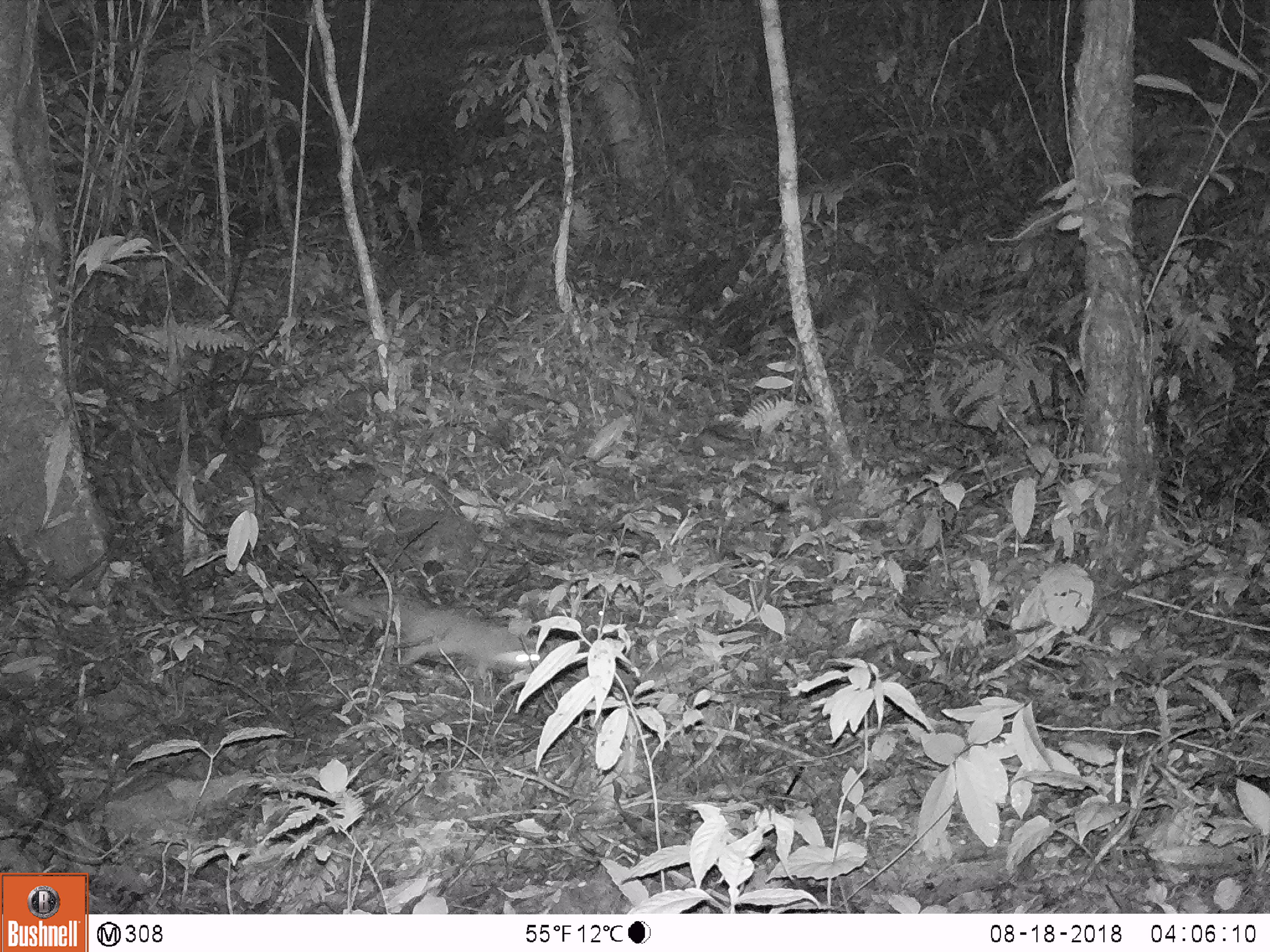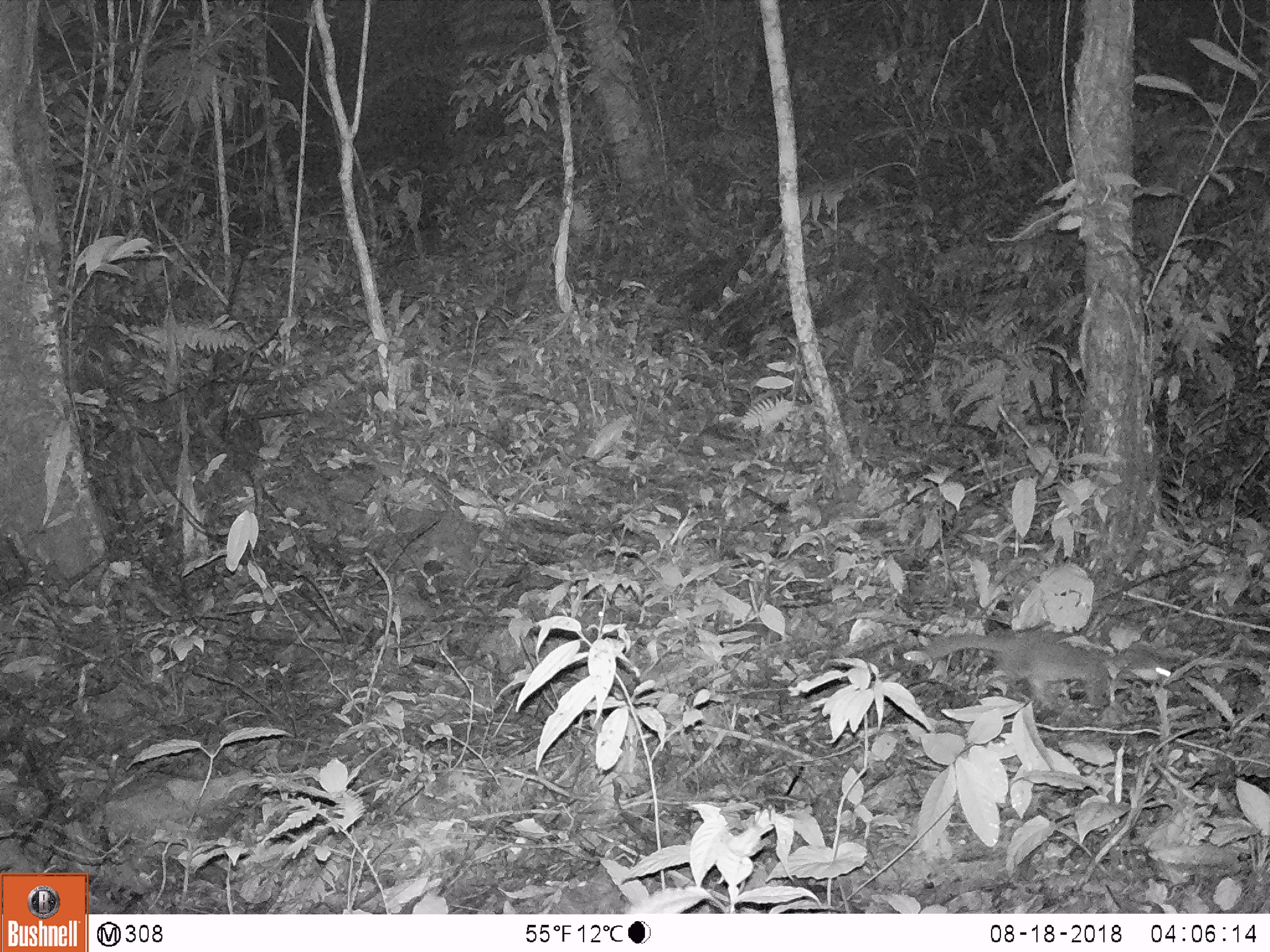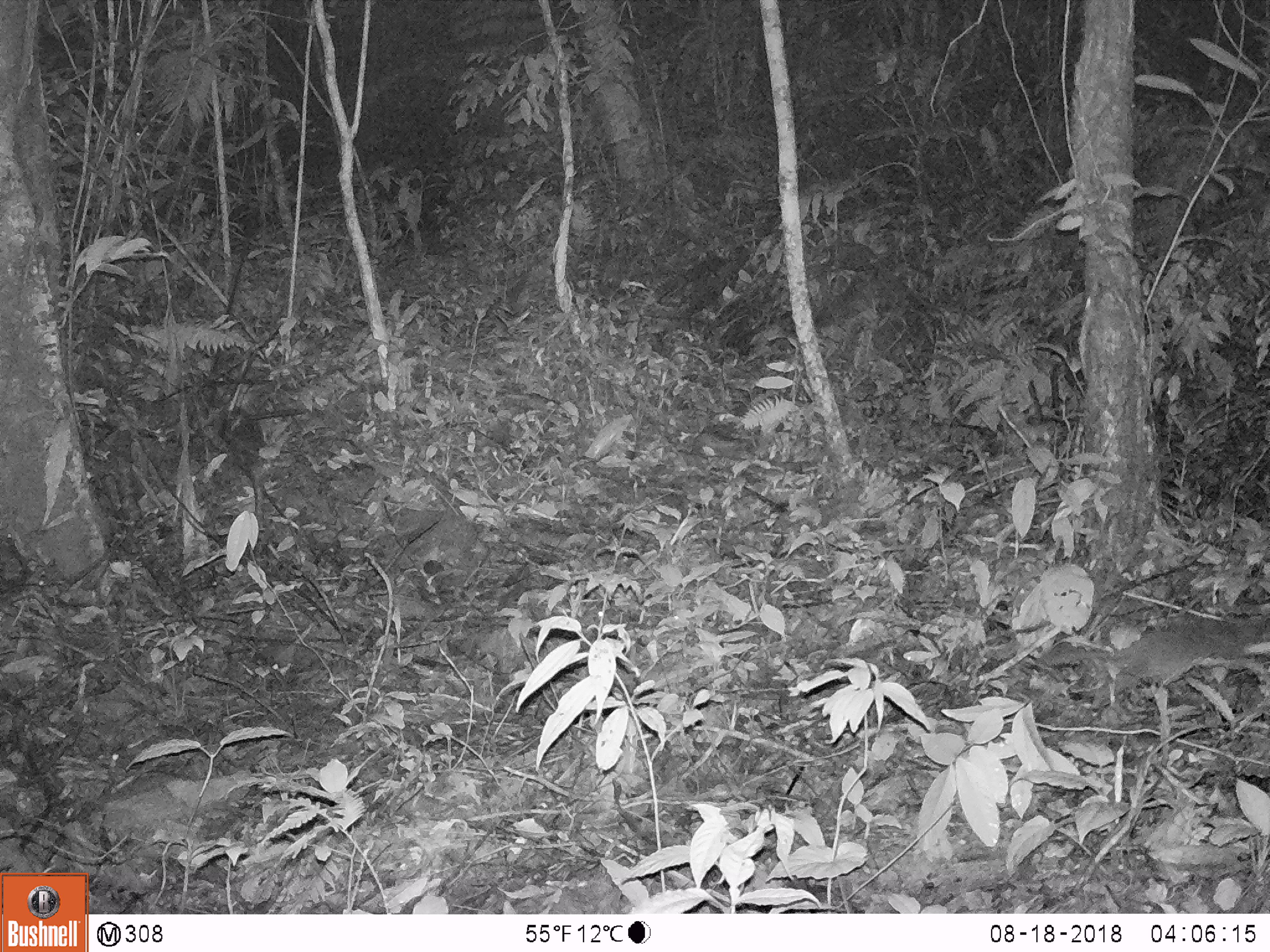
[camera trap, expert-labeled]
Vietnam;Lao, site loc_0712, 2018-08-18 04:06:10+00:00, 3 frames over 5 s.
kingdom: Animalia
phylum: Chordata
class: Mammalia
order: Carnivora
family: Mustelidae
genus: Melogale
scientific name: Melogale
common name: ferret badger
Ferret badger (Melogale). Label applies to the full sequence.